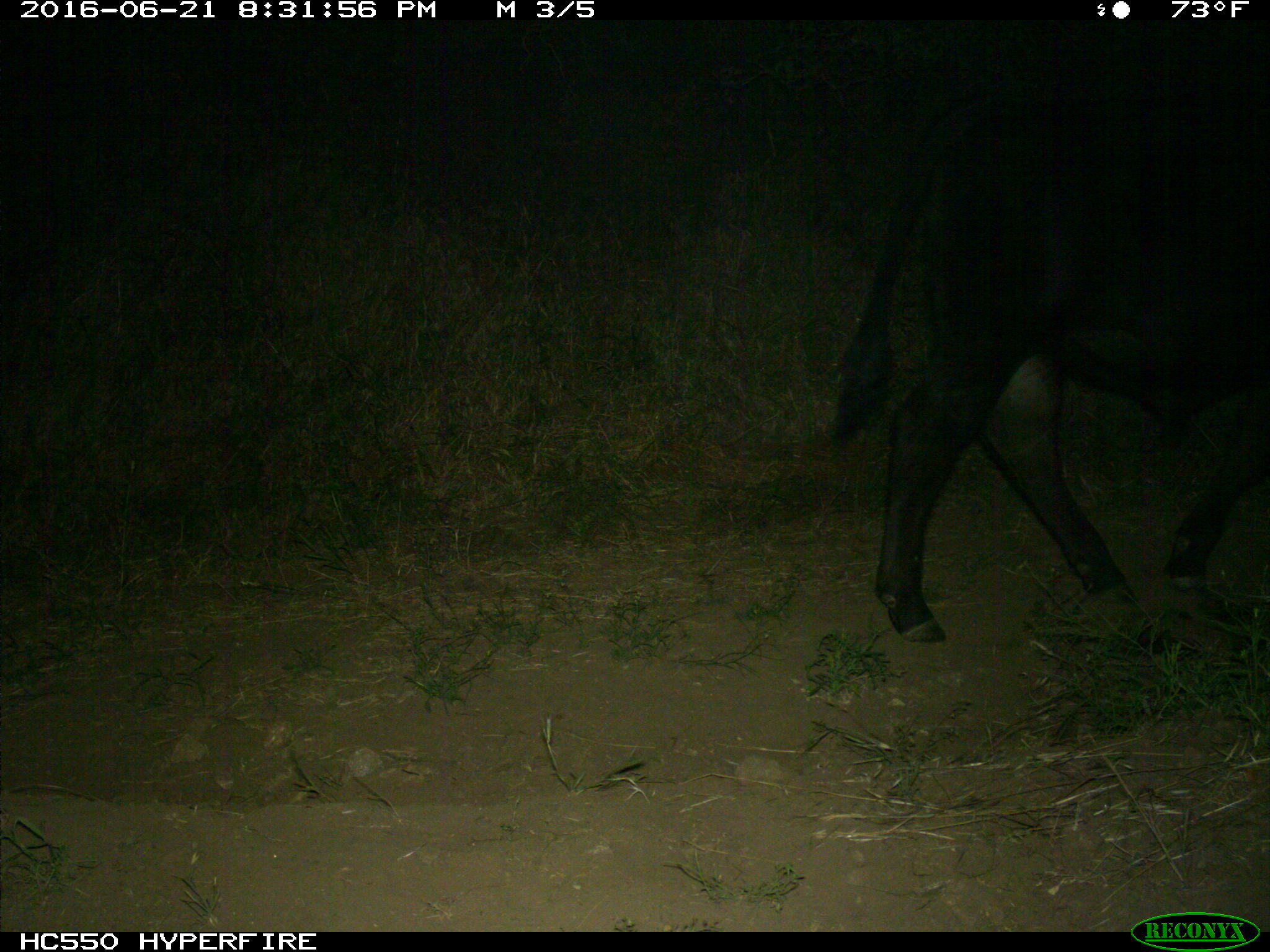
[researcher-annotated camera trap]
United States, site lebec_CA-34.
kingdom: Animalia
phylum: Chordata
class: Mammalia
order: Artiodactyla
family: Bovidae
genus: Bos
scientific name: Bos taurus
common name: domestic cow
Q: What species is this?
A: Bos taurus (domestic cow).